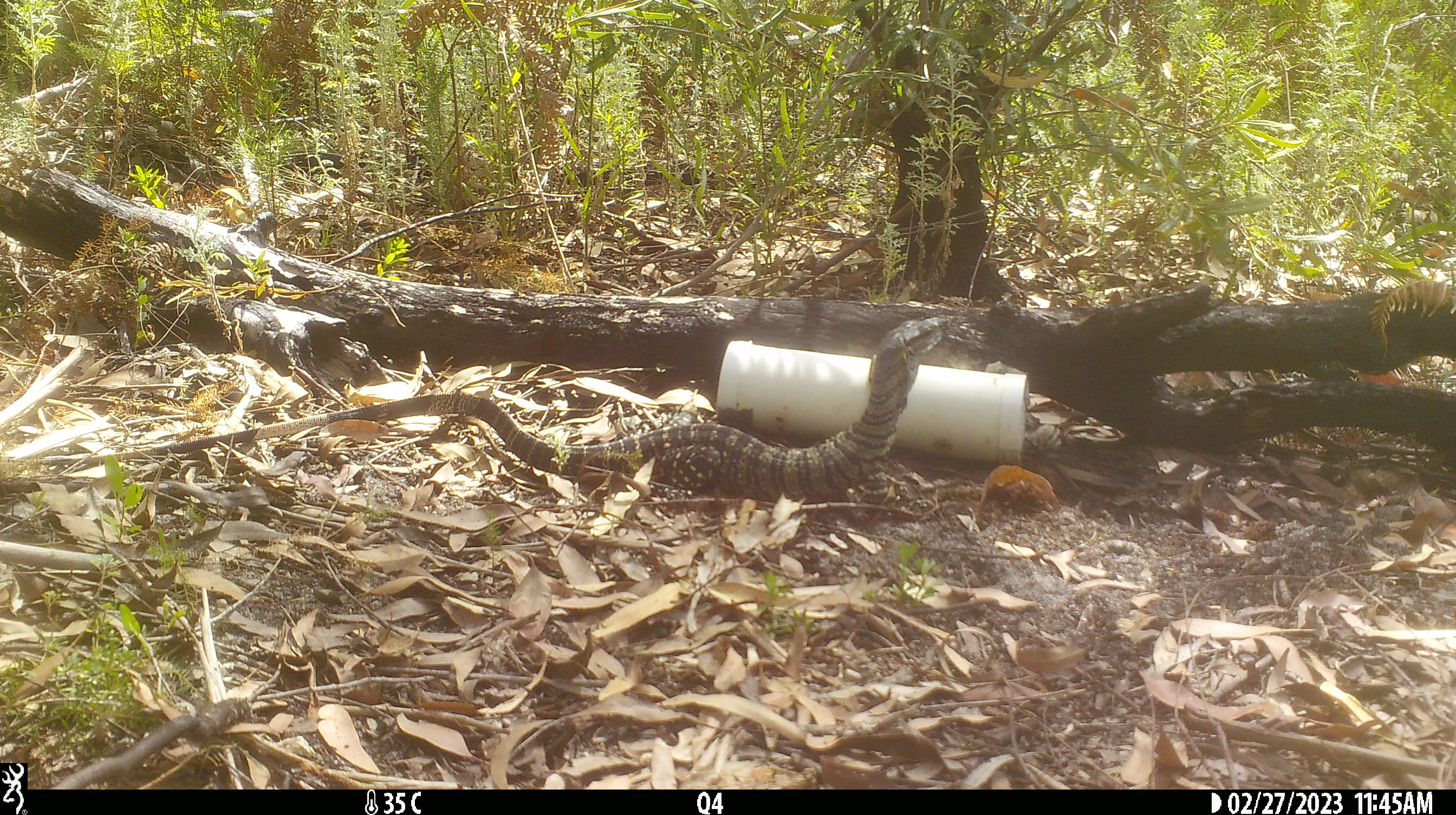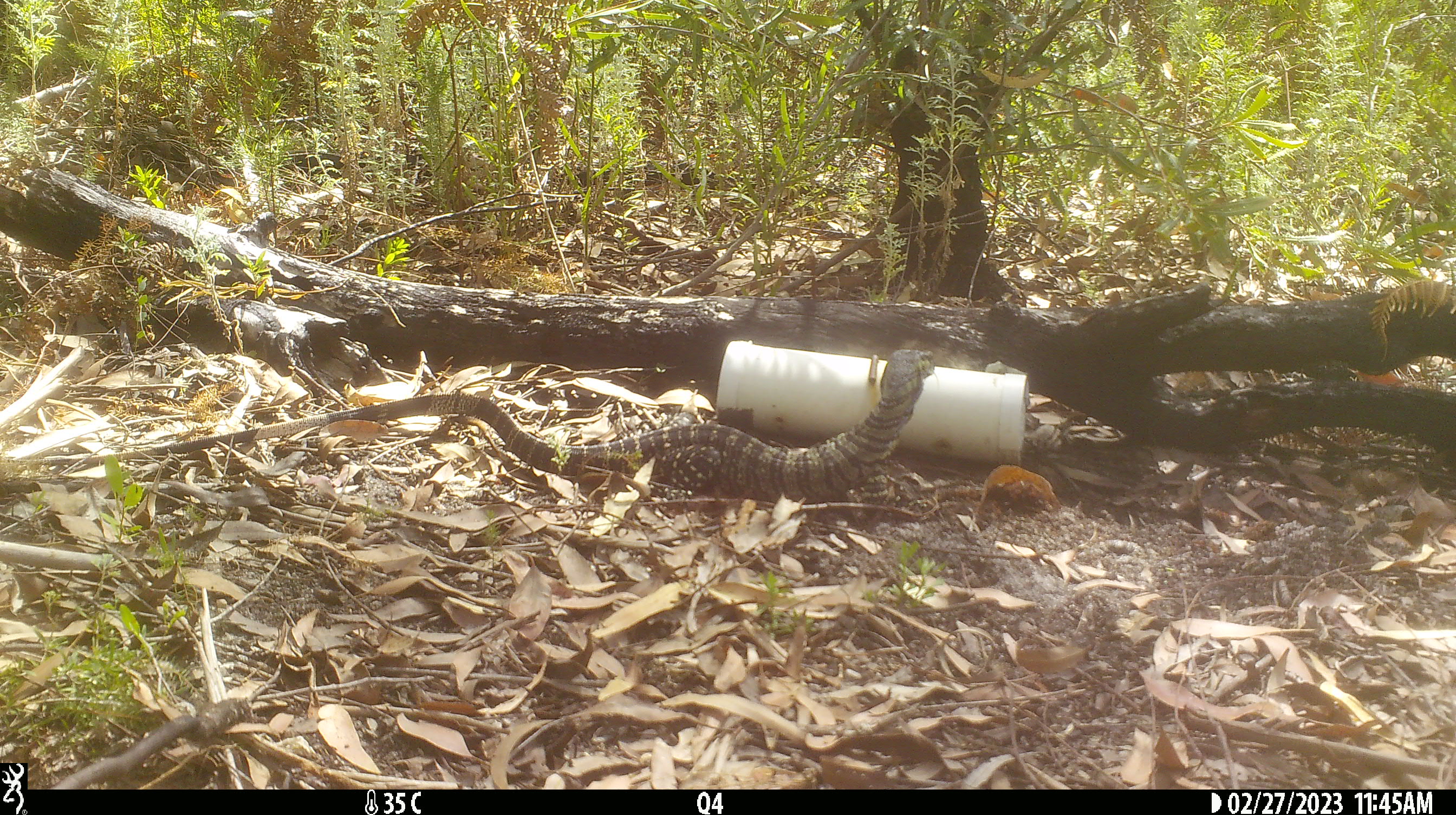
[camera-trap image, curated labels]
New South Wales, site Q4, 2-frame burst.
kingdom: Animalia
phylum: Chordata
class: Reptilia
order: Squamata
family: Varanidae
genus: Varanus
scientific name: Varanus varius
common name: lace monitor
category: goanna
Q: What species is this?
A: Goanna (lace monitor) (Varanus varius).